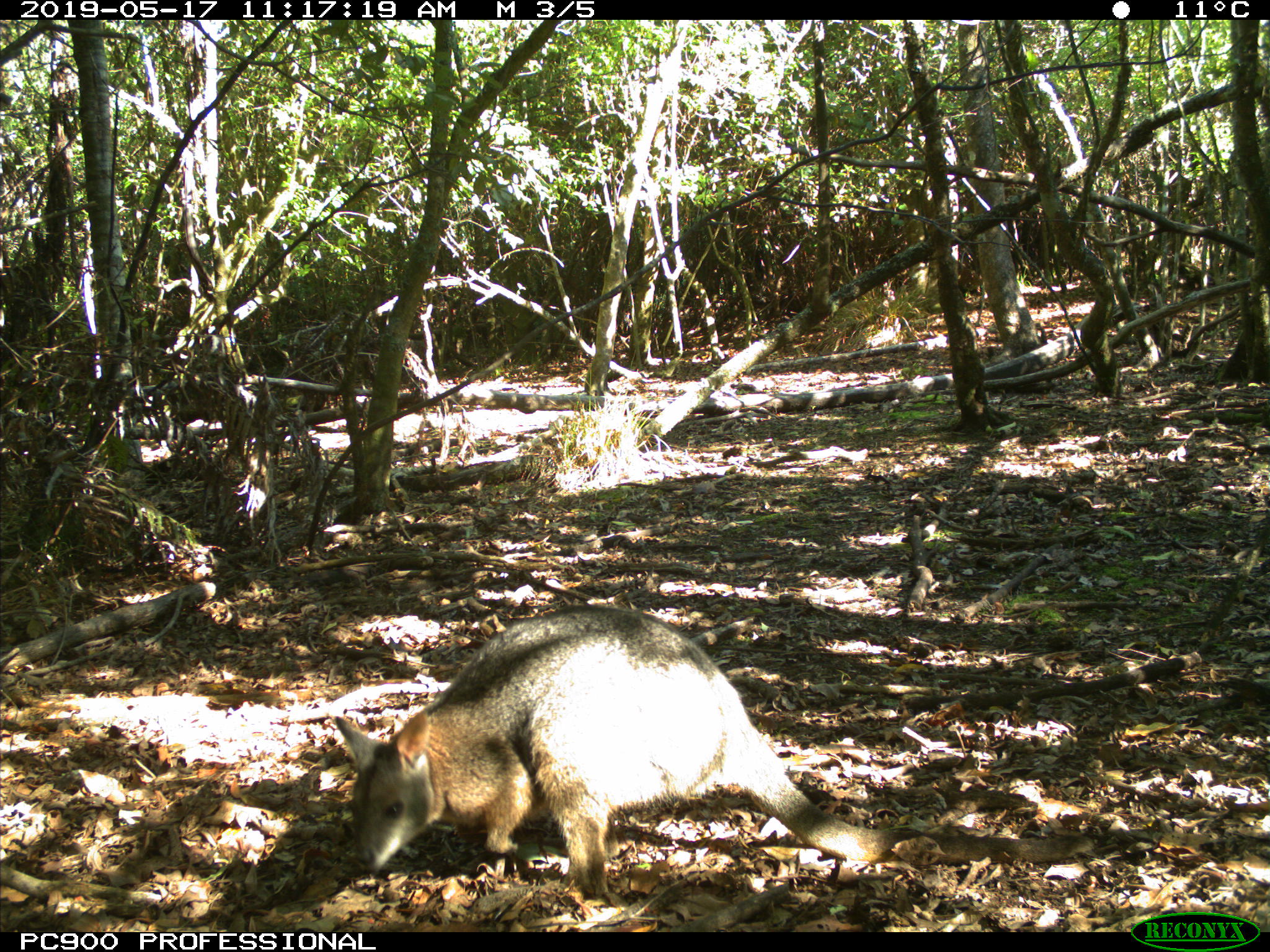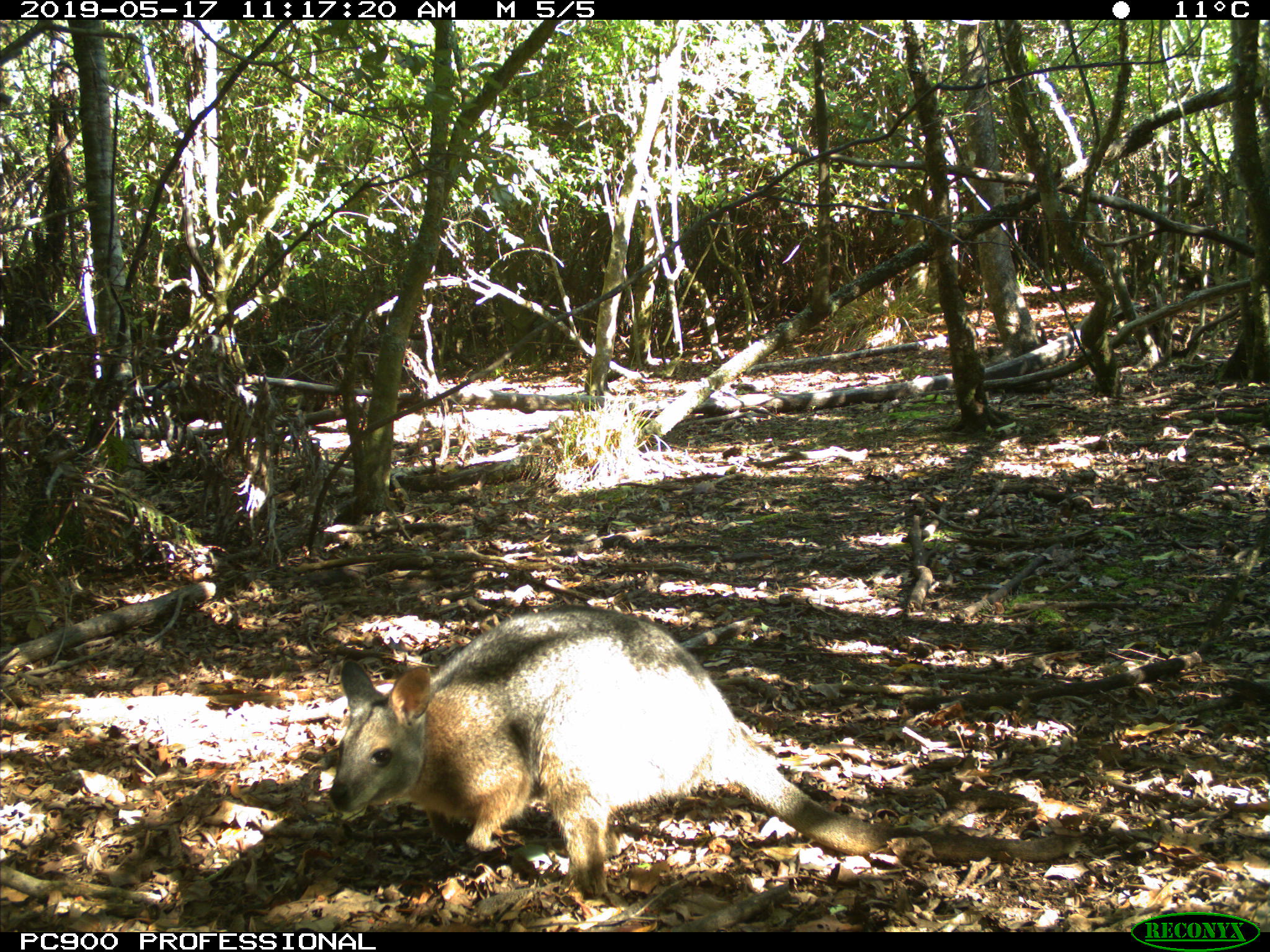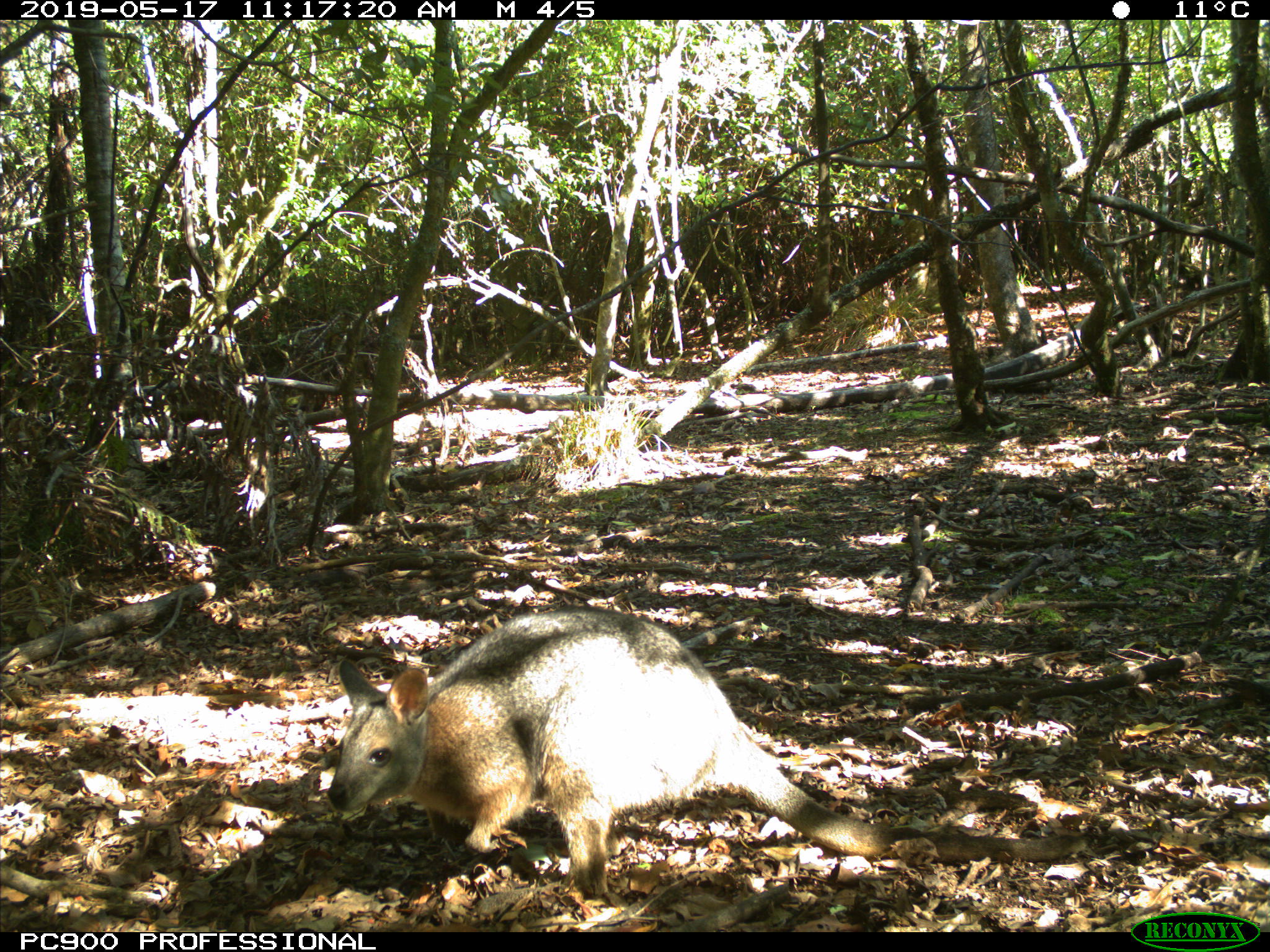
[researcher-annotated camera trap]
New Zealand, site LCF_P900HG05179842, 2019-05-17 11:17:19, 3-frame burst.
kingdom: Animalia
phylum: Chordata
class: Mammalia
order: Diprotodontia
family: Macropodidae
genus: Notamacropus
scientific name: Notamacropus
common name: wallaby